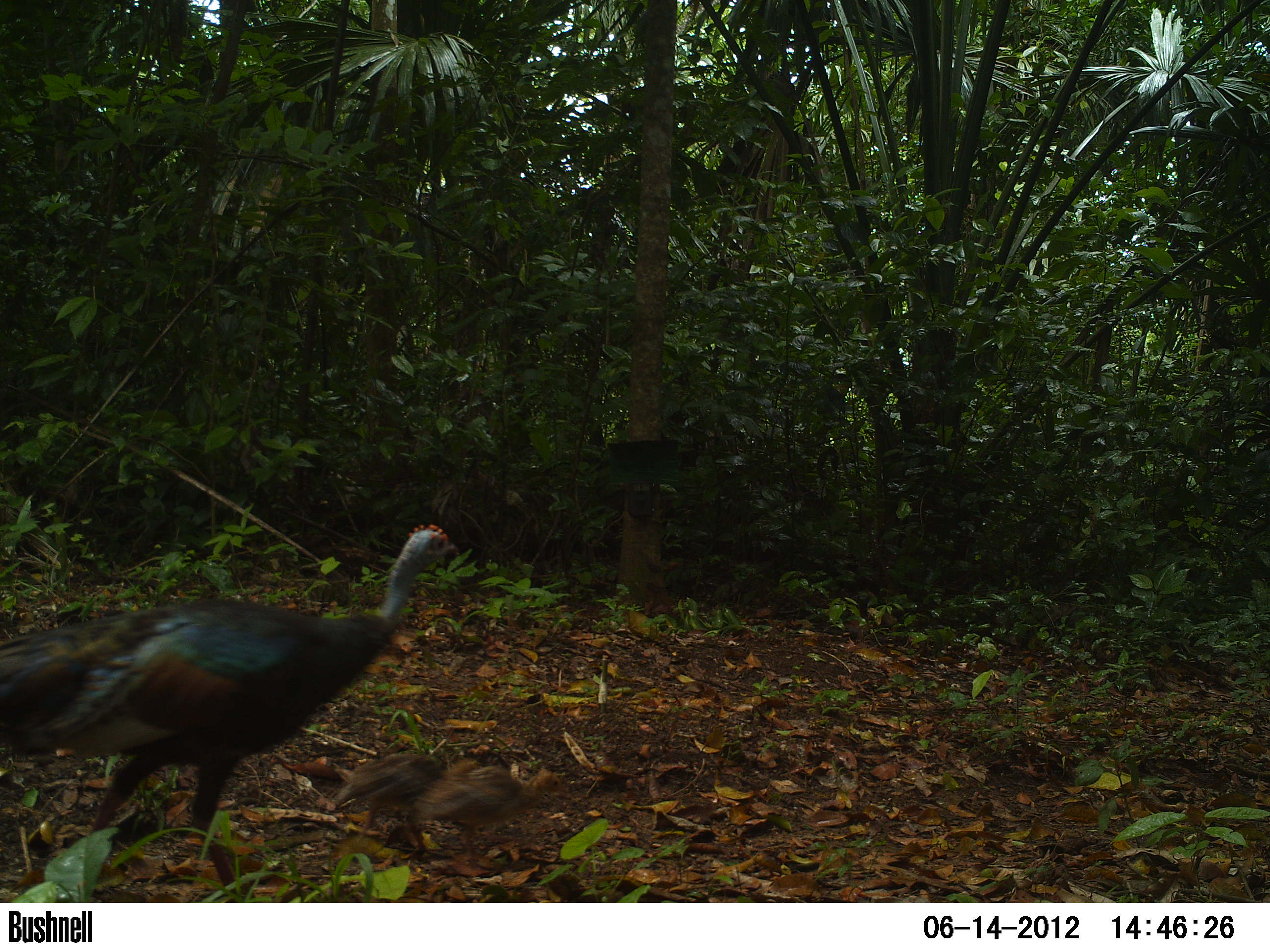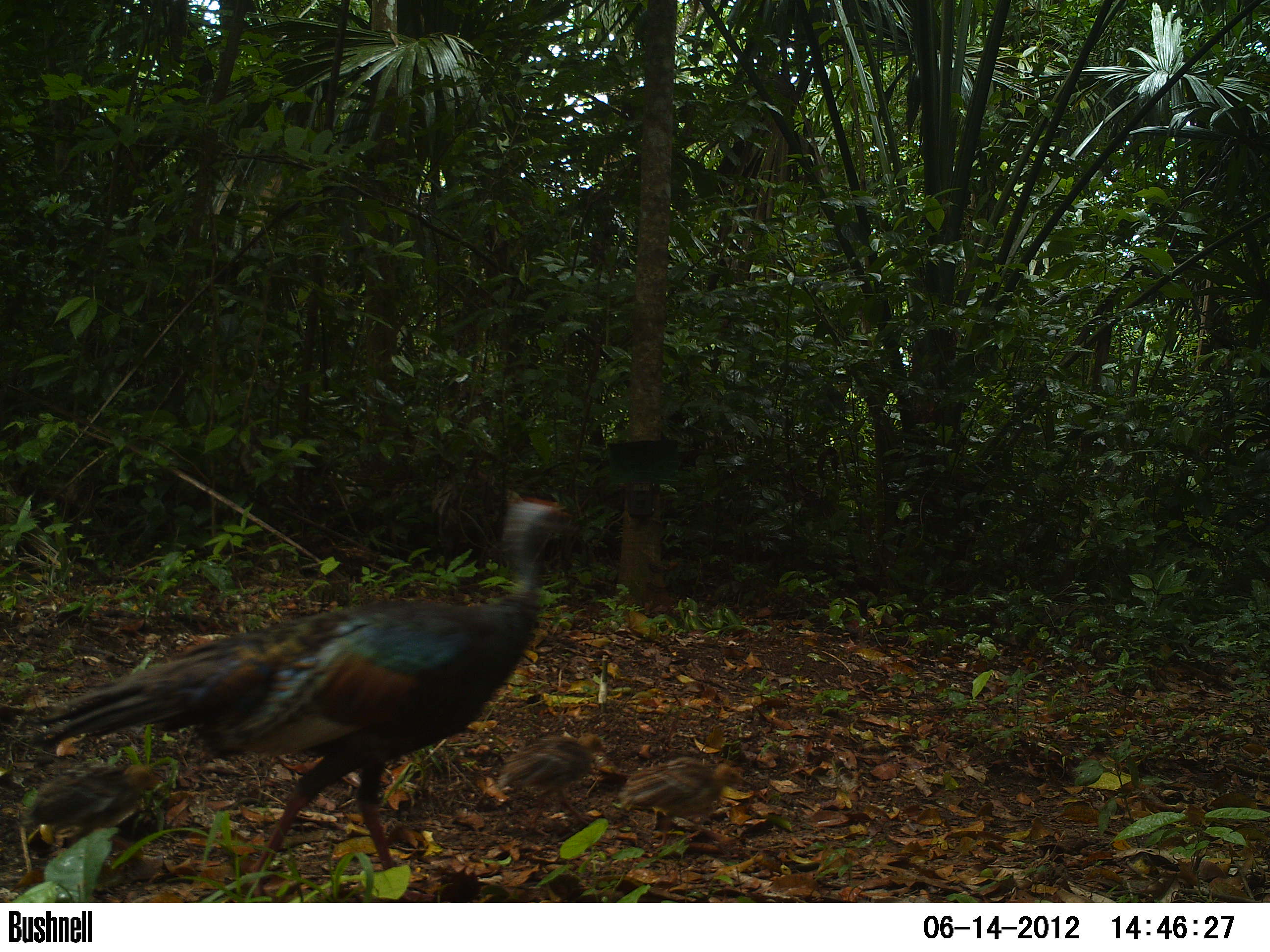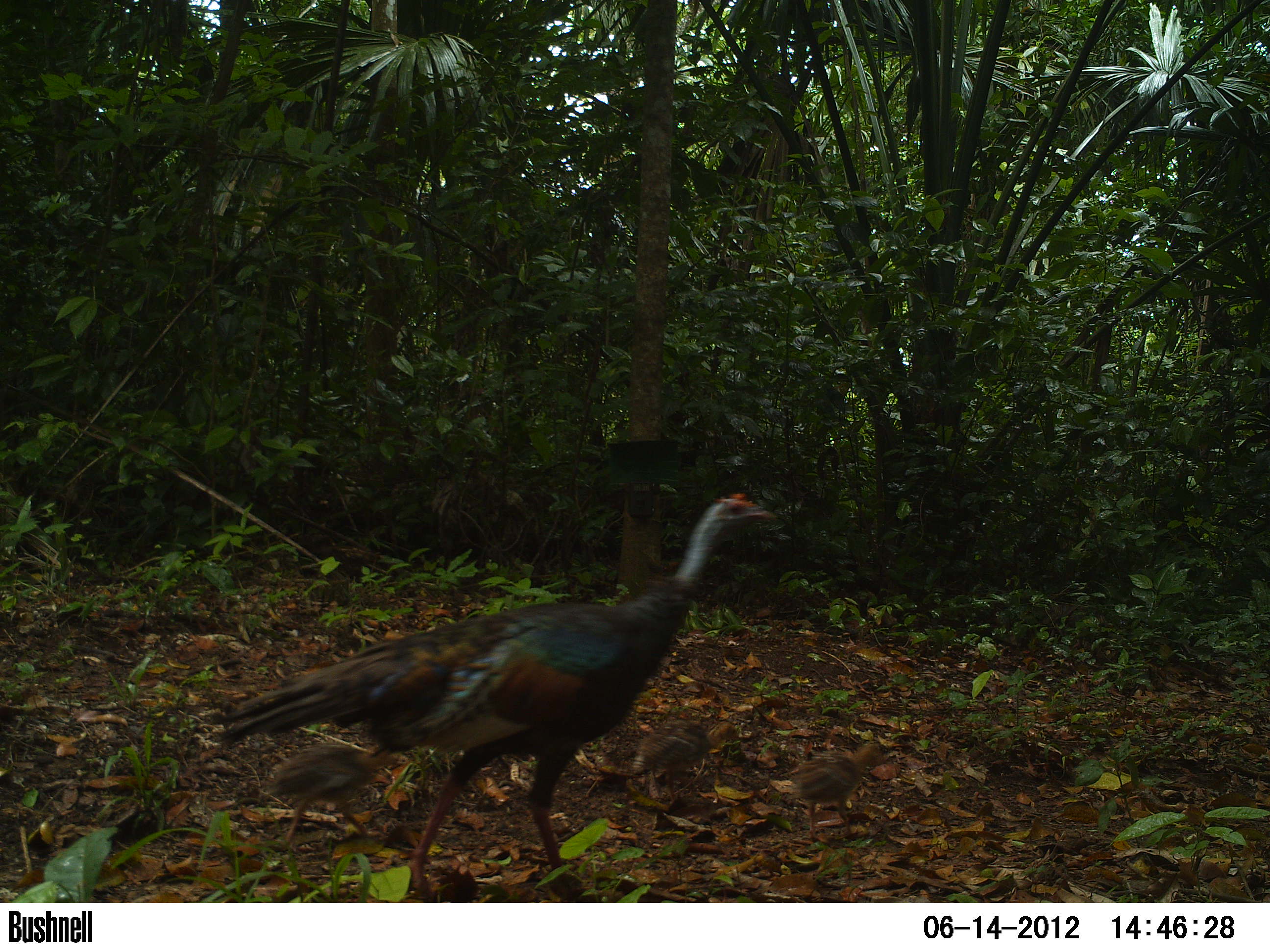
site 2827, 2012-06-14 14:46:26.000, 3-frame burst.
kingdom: Animalia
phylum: Chordata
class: Aves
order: Galliformes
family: Phasianidae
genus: Meleagris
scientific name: Meleagris ocellata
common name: ocellated turkey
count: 1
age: adult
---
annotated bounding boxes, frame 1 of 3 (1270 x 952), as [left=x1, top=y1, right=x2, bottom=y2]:
meleagris ocellata: [left=2, top=522, right=460, bottom=897]; [left=407, top=757, right=566, bottom=867]; [left=331, top=752, right=442, bottom=858]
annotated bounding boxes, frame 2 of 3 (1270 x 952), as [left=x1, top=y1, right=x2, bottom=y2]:
meleagris ocellata: [left=31, top=493, right=575, bottom=900]; [left=20, top=759, right=160, bottom=858]; [left=617, top=757, right=753, bottom=848]; [left=496, top=730, right=608, bottom=836]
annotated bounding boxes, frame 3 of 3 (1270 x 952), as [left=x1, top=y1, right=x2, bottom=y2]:
meleagris ocellata: [left=217, top=493, right=778, bottom=903]; [left=260, top=740, right=399, bottom=853]; [left=791, top=742, right=888, bottom=842]; [left=633, top=718, right=740, bottom=803]